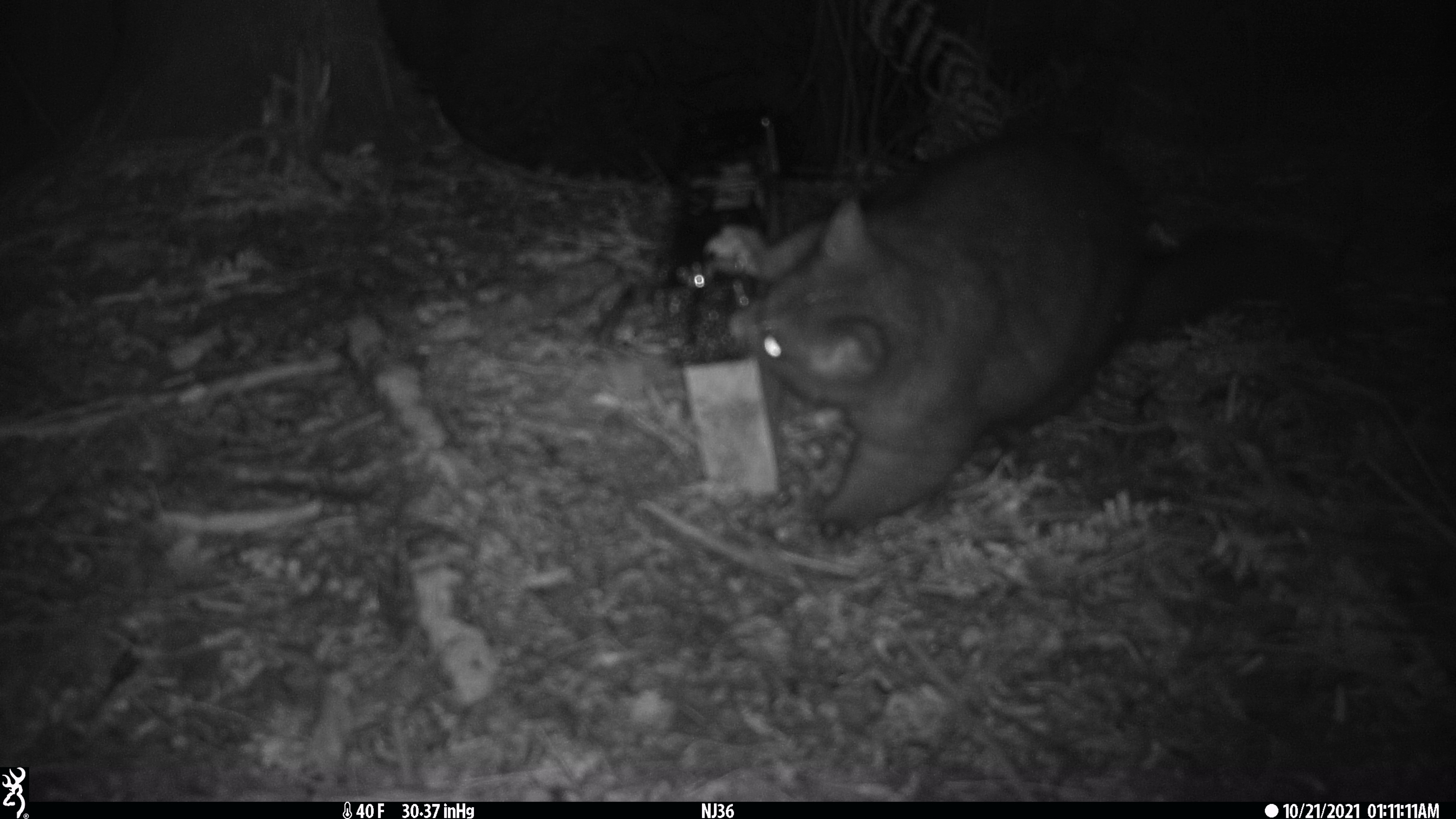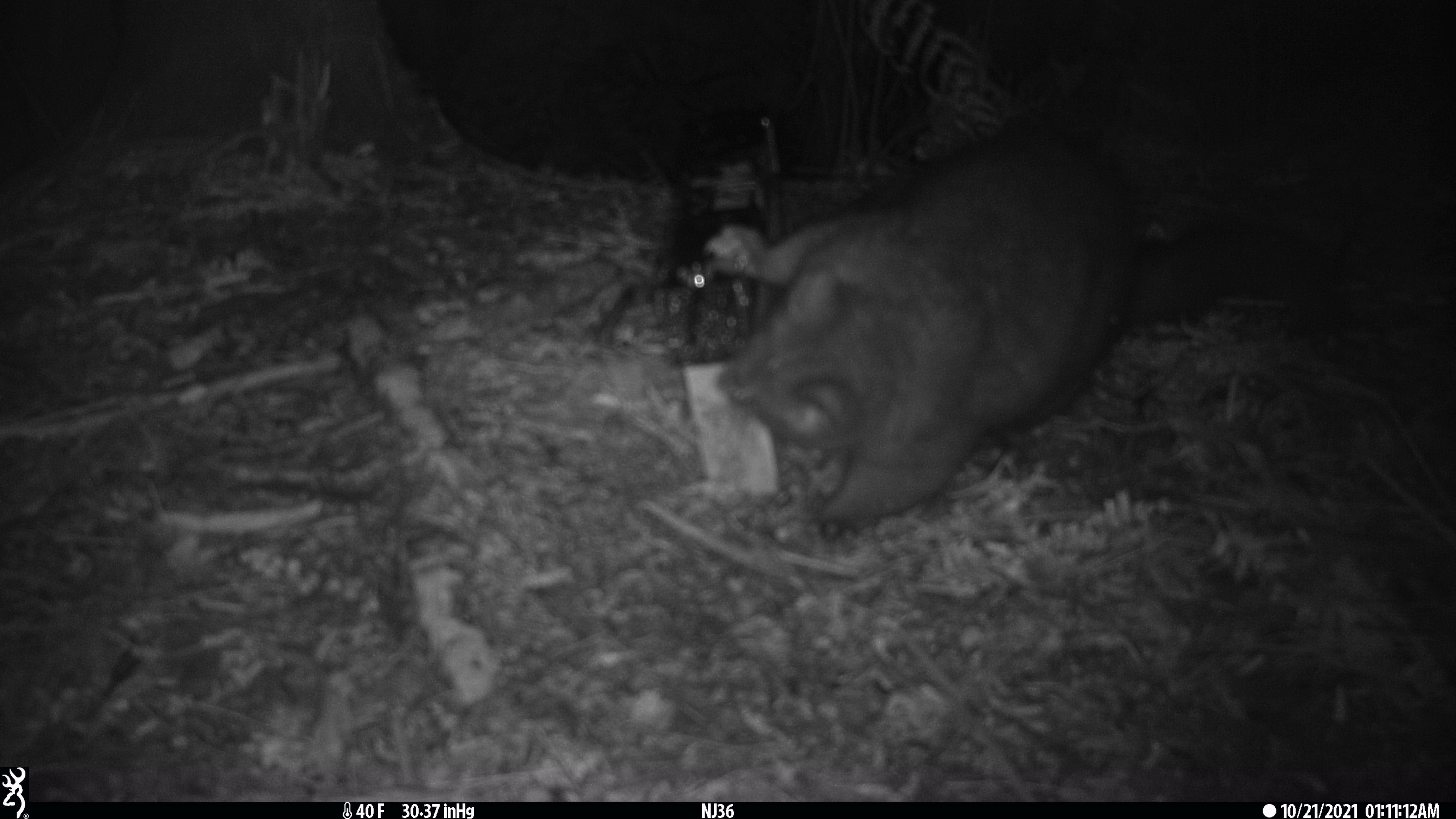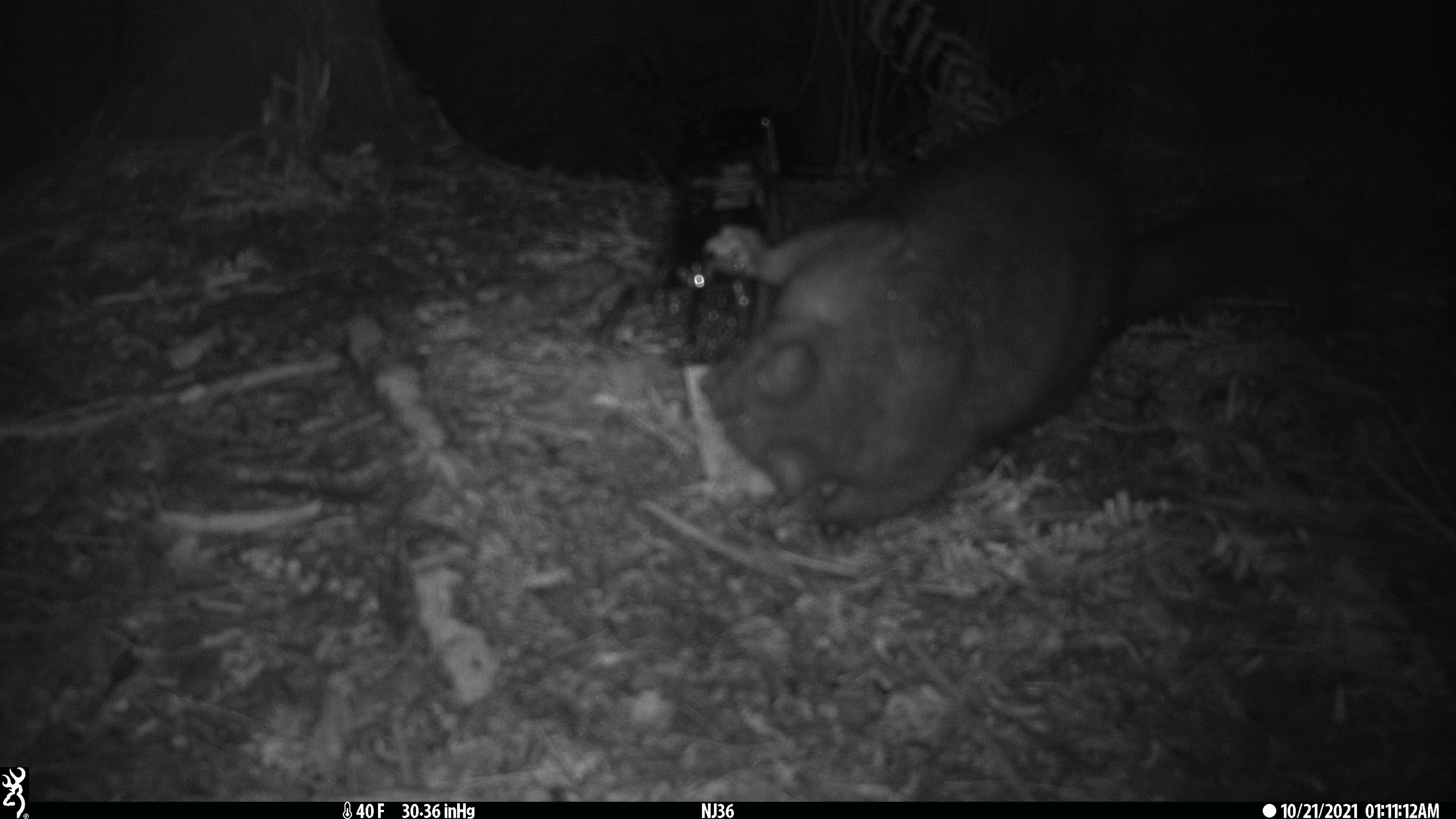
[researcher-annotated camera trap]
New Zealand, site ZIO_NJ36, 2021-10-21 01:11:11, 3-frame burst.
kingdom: Animalia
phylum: Chordata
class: Mammalia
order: Diprotodontia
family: Phalangeridae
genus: Trichosurus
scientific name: Trichosurus vulpecula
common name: common brushtail possum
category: possum